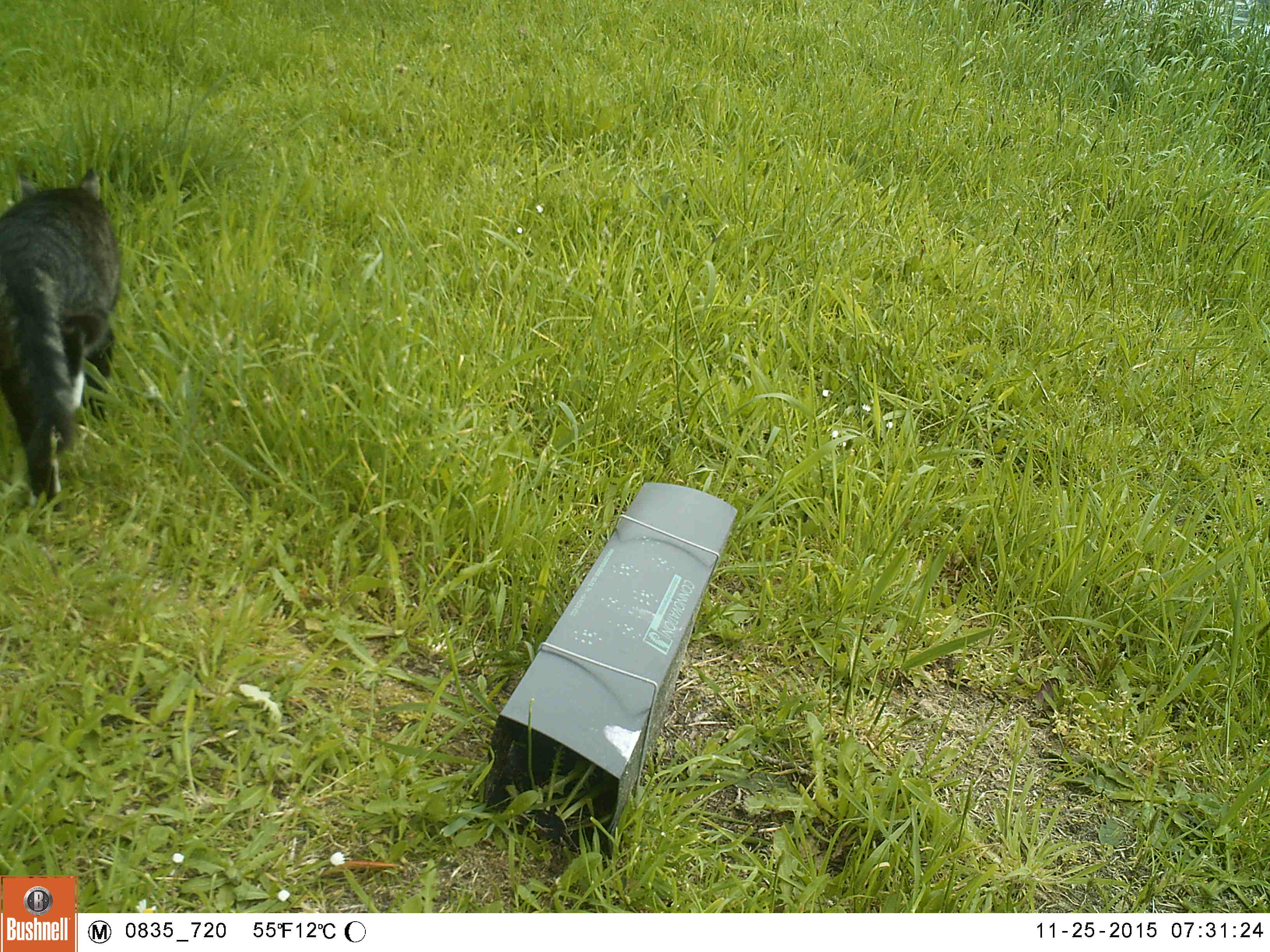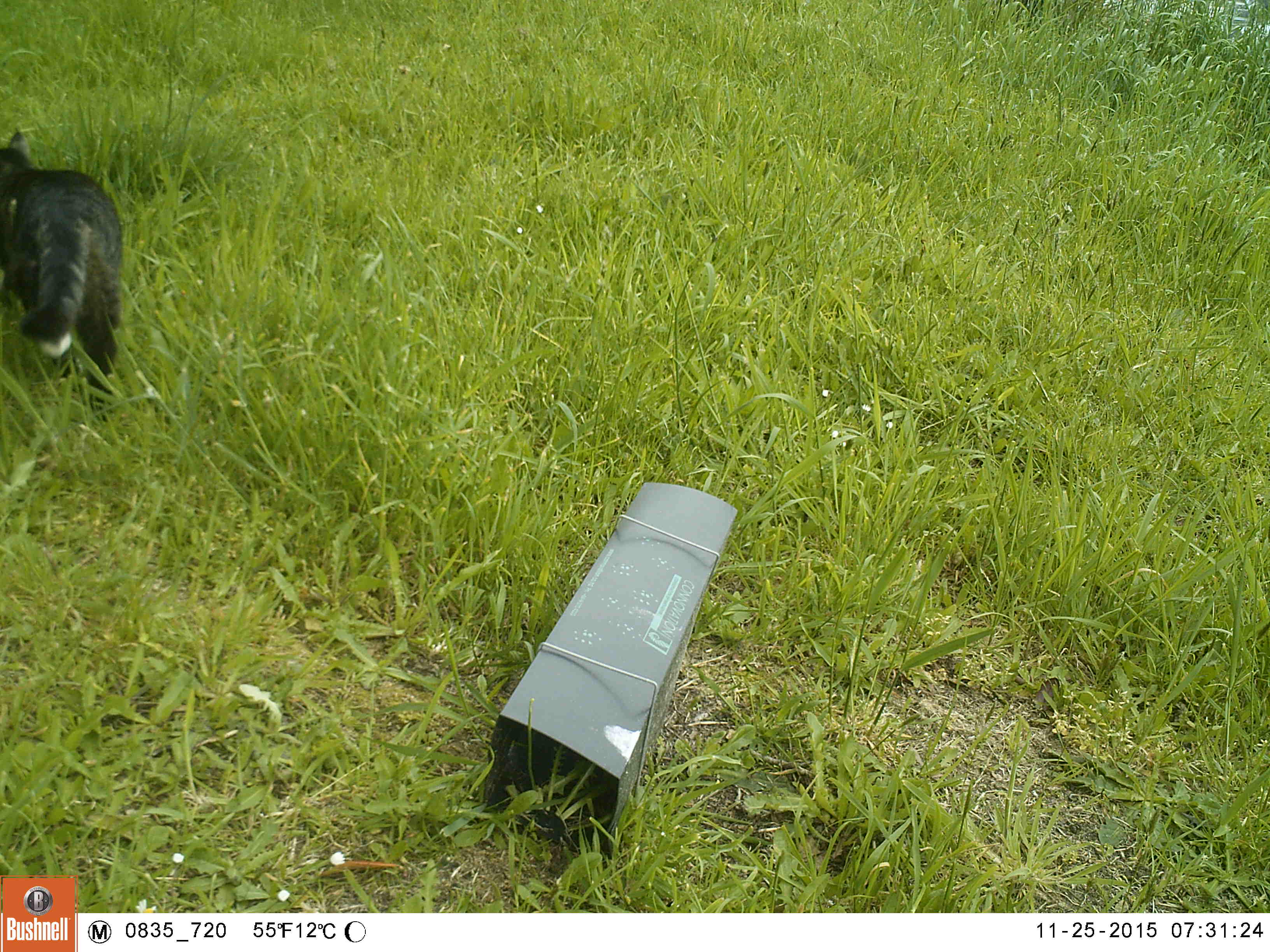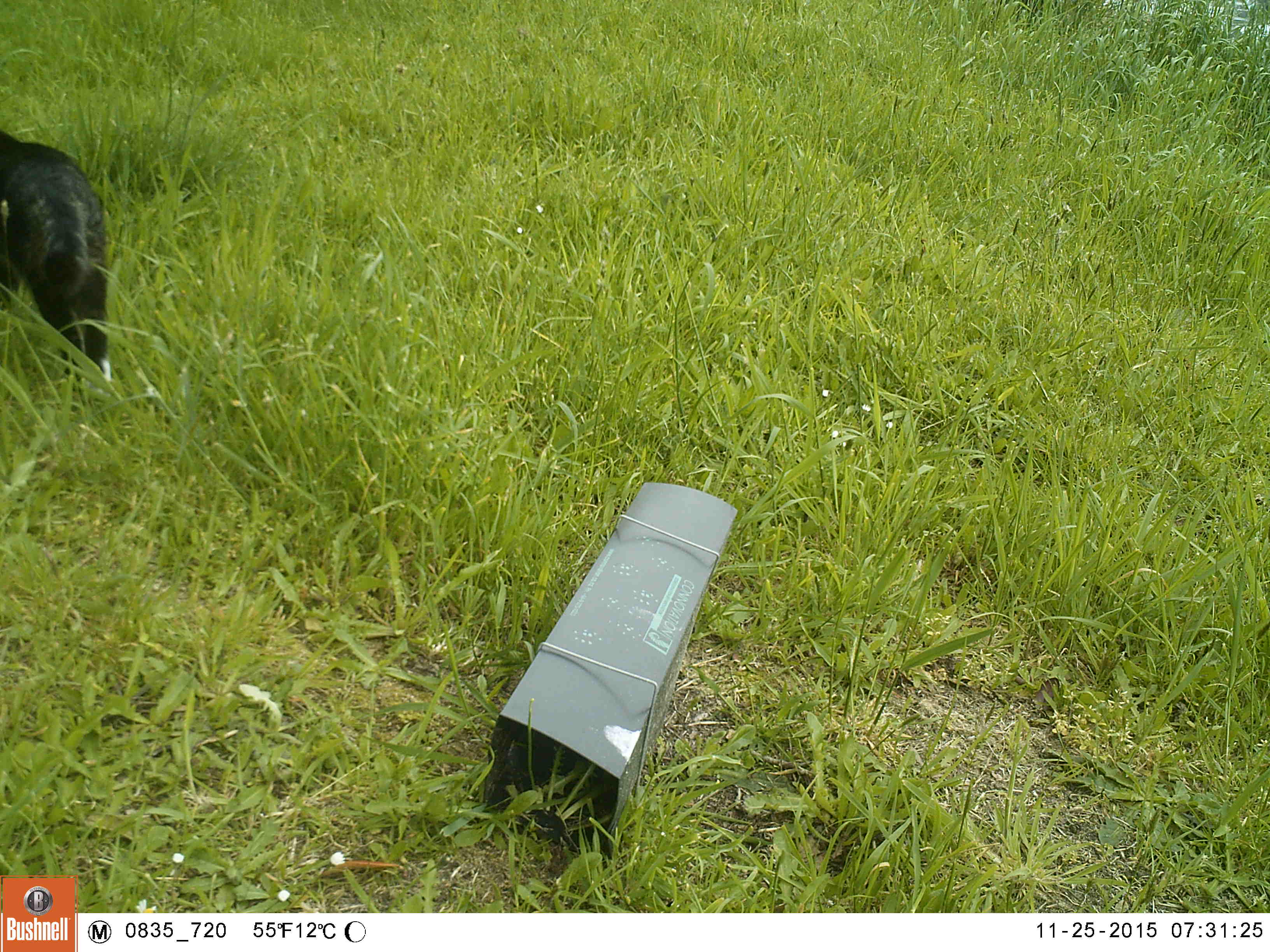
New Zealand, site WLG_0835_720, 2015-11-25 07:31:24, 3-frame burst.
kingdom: Animalia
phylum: Chordata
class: Mammalia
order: Carnivora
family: Felidae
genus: Felis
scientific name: Felis catus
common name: domestic cat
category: cat